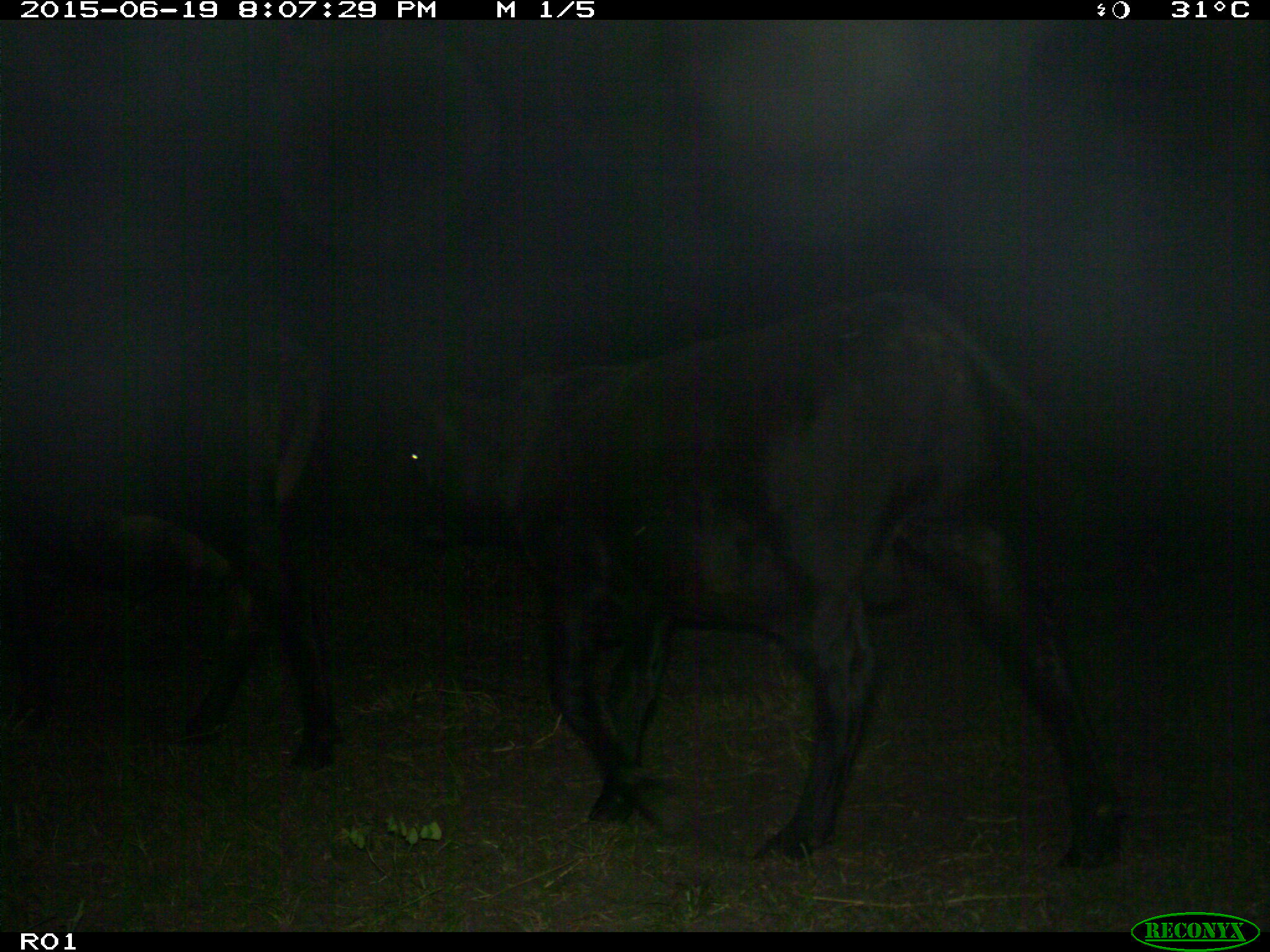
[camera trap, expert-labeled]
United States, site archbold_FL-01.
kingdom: Animalia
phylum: Chordata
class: Mammalia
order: Artiodactyla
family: Bovidae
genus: Bos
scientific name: Bos taurus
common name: domestic cow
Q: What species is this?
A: Bos taurus (domestic cow).